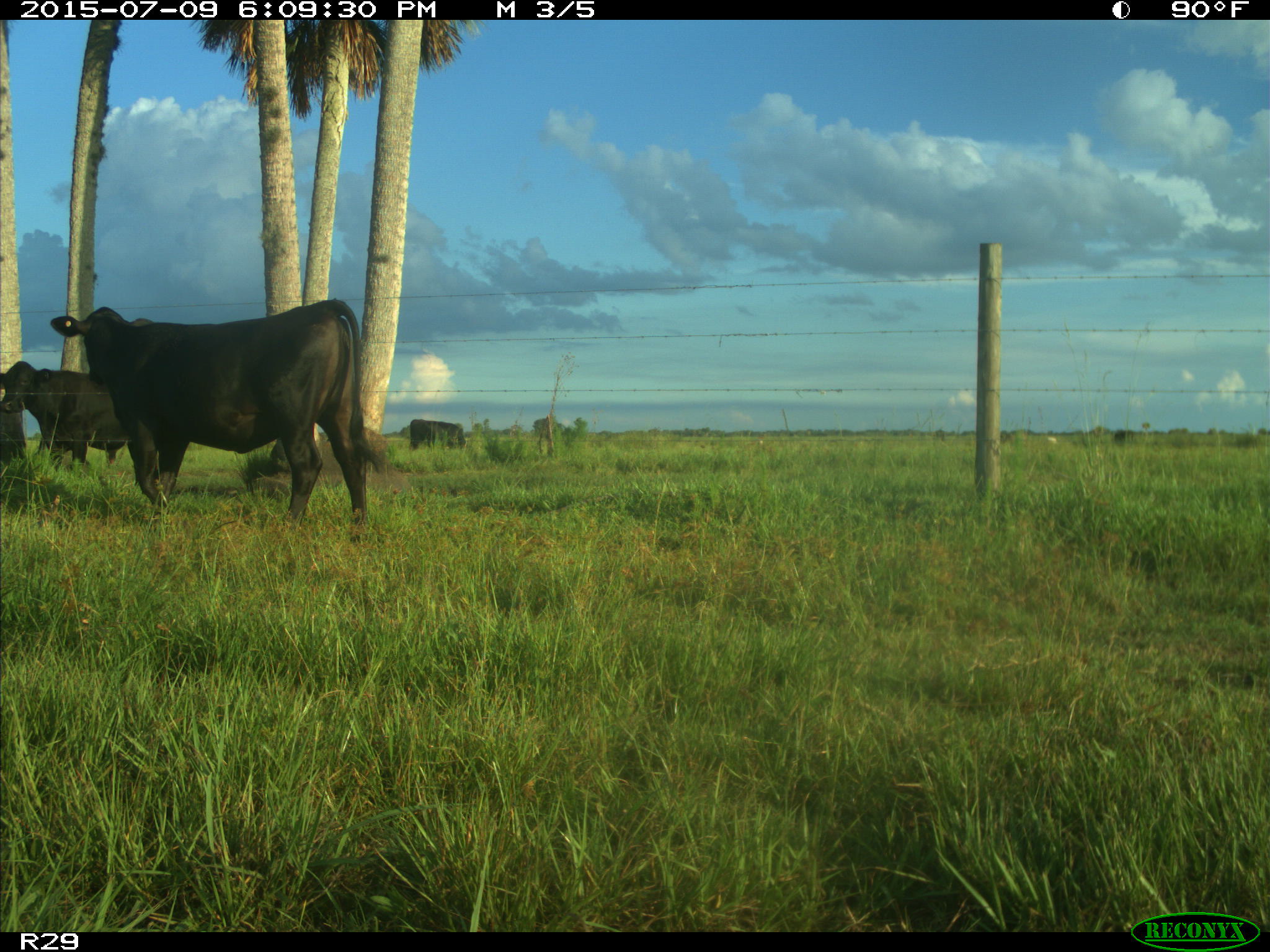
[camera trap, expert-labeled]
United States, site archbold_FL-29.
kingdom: Animalia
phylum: Chordata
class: Mammalia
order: Artiodactyla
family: Bovidae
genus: Bos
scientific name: Bos taurus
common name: domestic cow